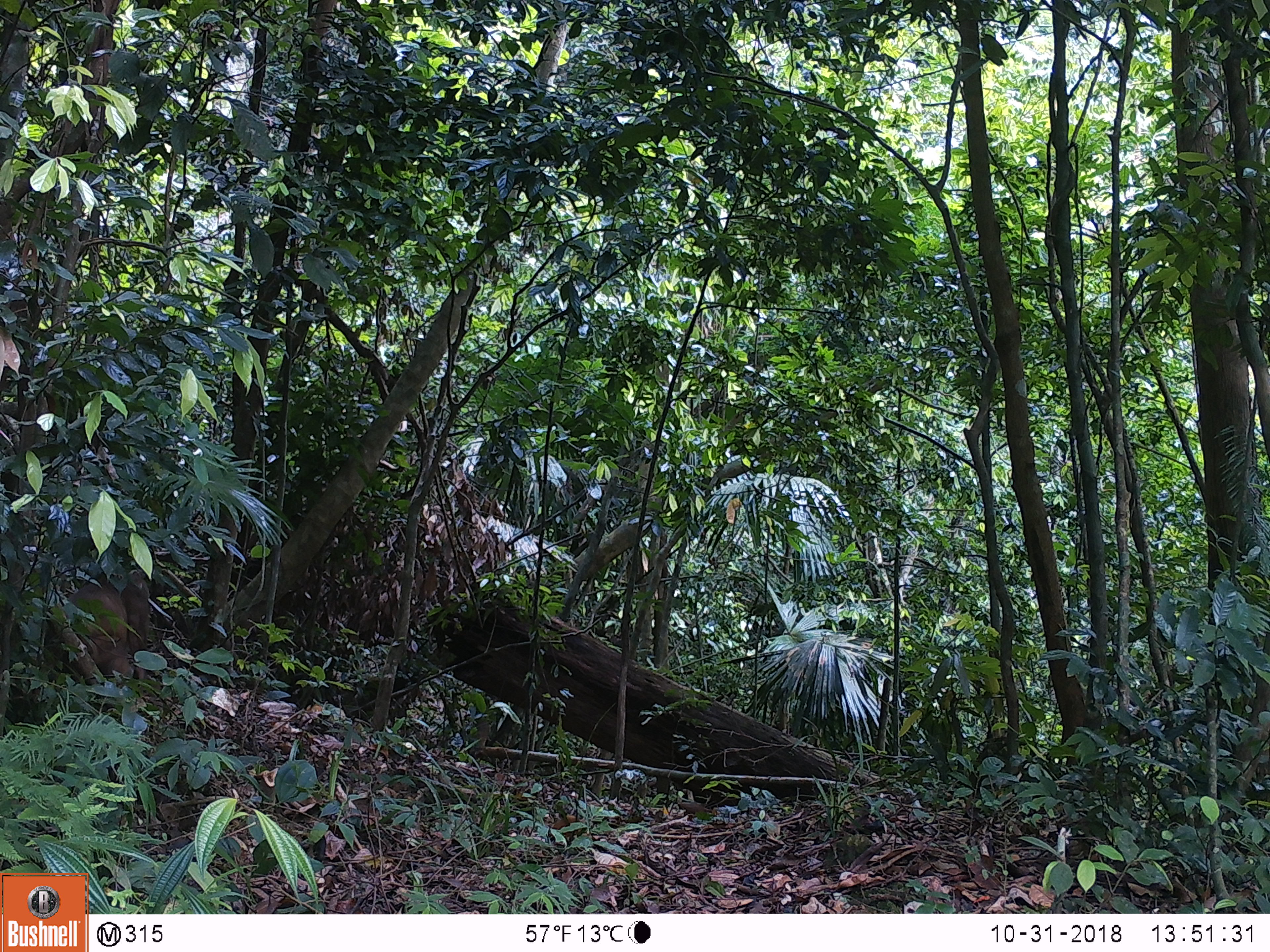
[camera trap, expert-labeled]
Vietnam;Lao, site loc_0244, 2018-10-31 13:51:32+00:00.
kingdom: Animalia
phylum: Chordata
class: Mammalia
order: Primates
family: Cercopithecidae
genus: Macaca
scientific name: Macaca arctoides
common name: stump-tailed macaque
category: stump tailed macaque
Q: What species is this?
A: Stump tailed macaque (stump-tailed macaque) (Macaca arctoides).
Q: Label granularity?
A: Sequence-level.